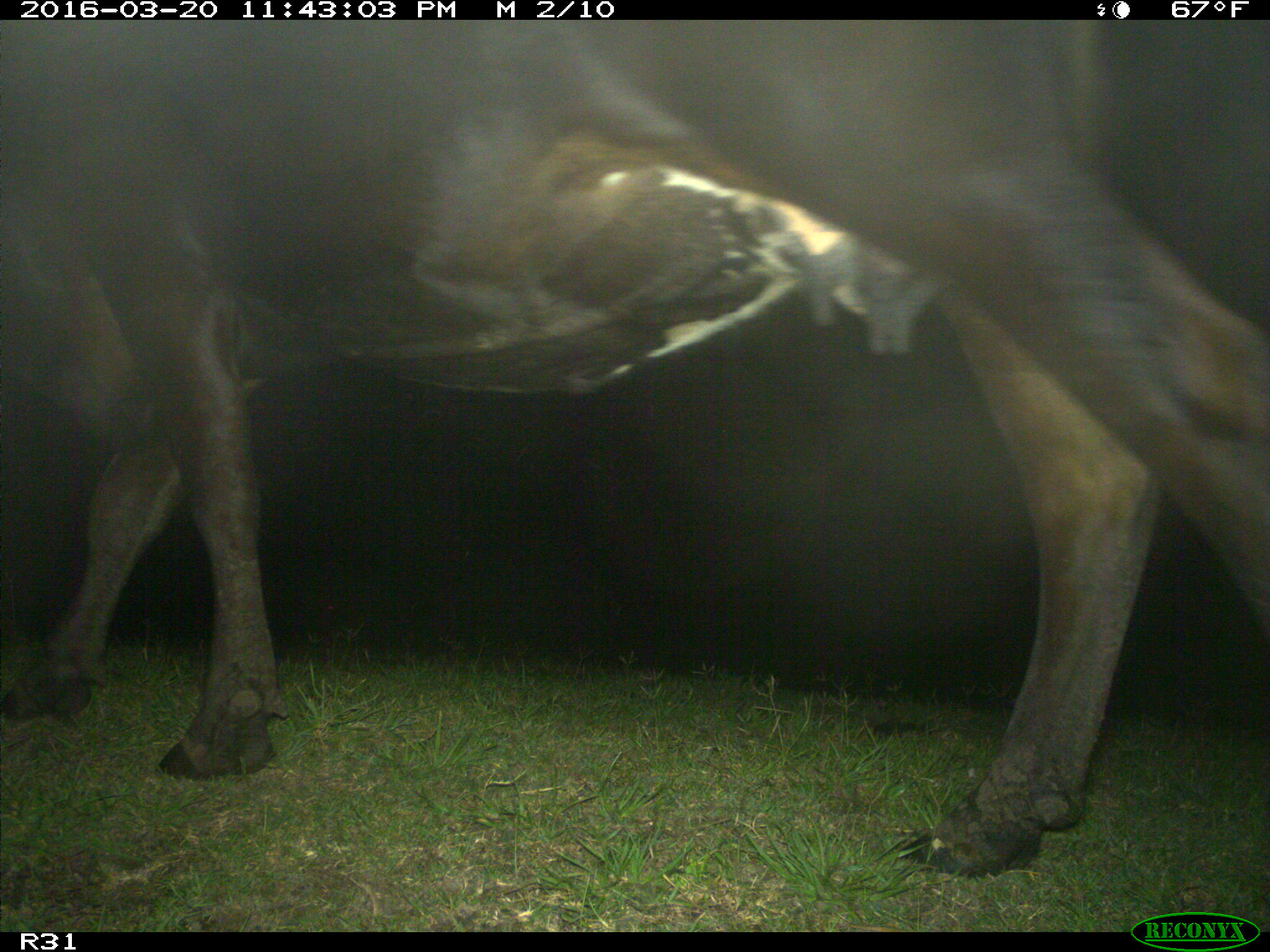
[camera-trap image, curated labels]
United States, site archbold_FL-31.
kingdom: Animalia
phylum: Chordata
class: Mammalia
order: Artiodactyla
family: Bovidae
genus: Bos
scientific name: Bos taurus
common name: domestic cow